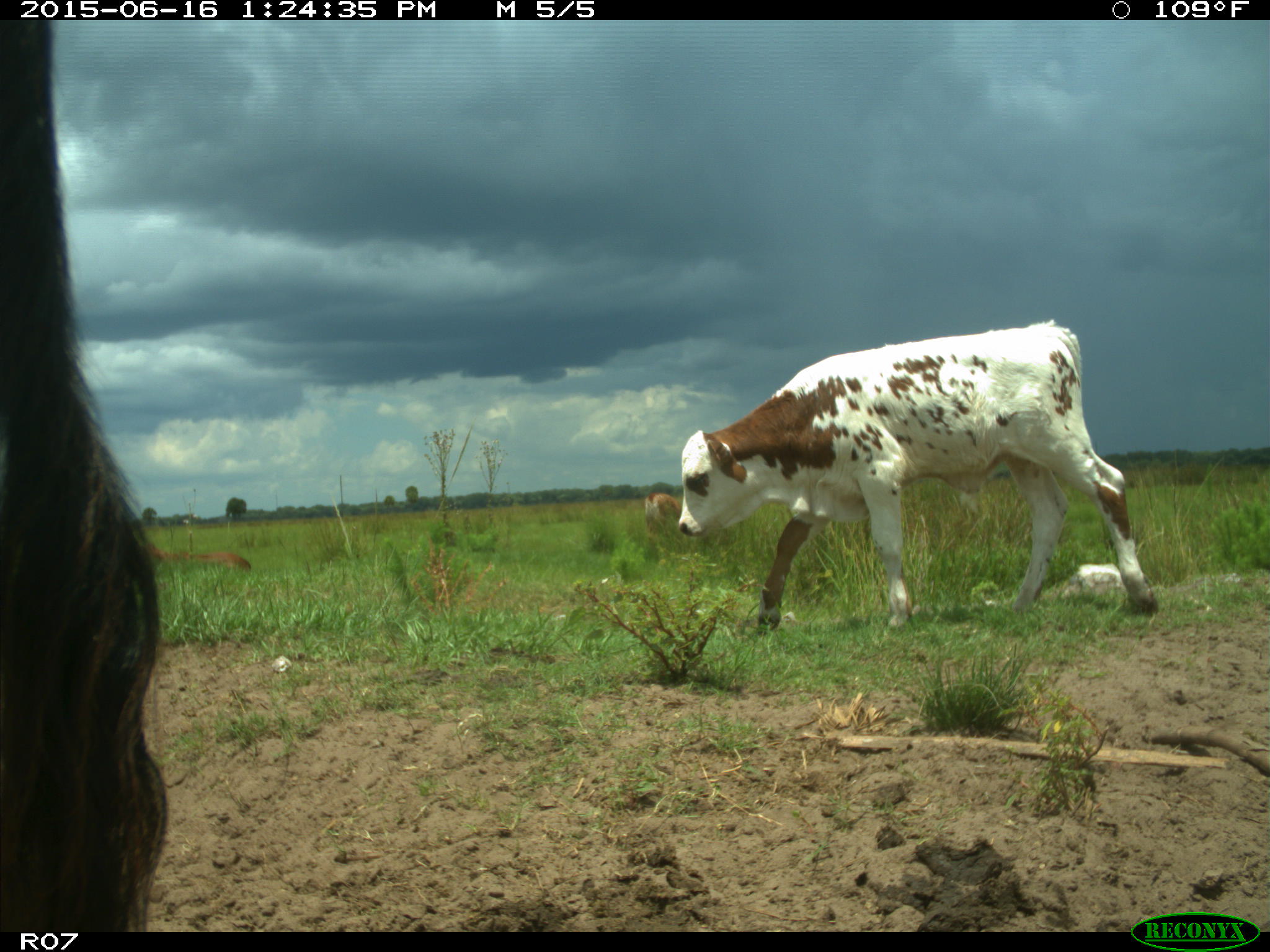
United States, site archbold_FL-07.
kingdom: Animalia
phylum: Chordata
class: Mammalia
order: Artiodactyla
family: Bovidae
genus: Bos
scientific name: Bos taurus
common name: domestic cow